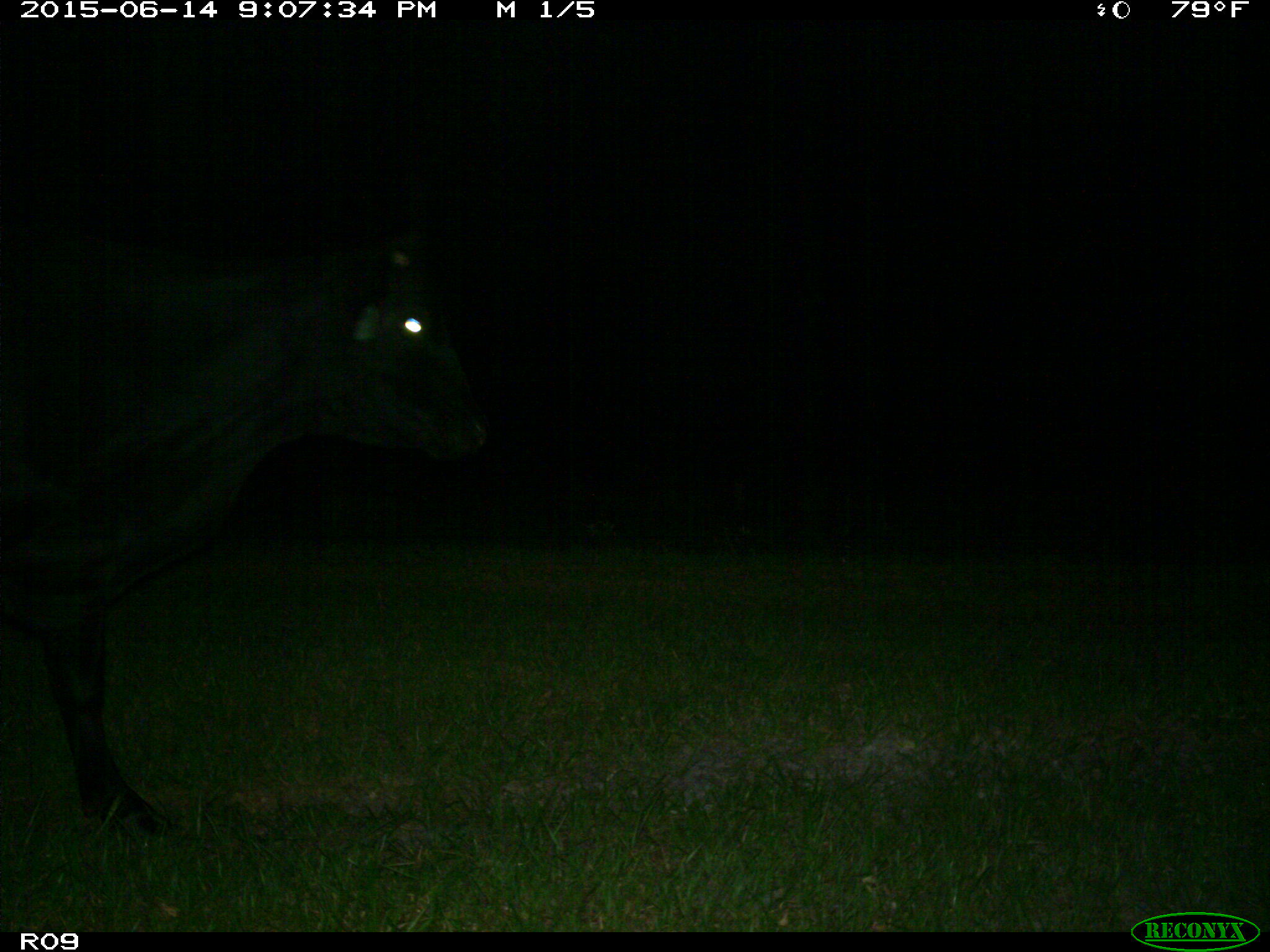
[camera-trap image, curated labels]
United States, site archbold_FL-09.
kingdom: Animalia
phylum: Chordata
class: Mammalia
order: Artiodactyla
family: Bovidae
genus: Bos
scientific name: Bos taurus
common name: domestic cow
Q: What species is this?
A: Bos taurus (domestic cow).